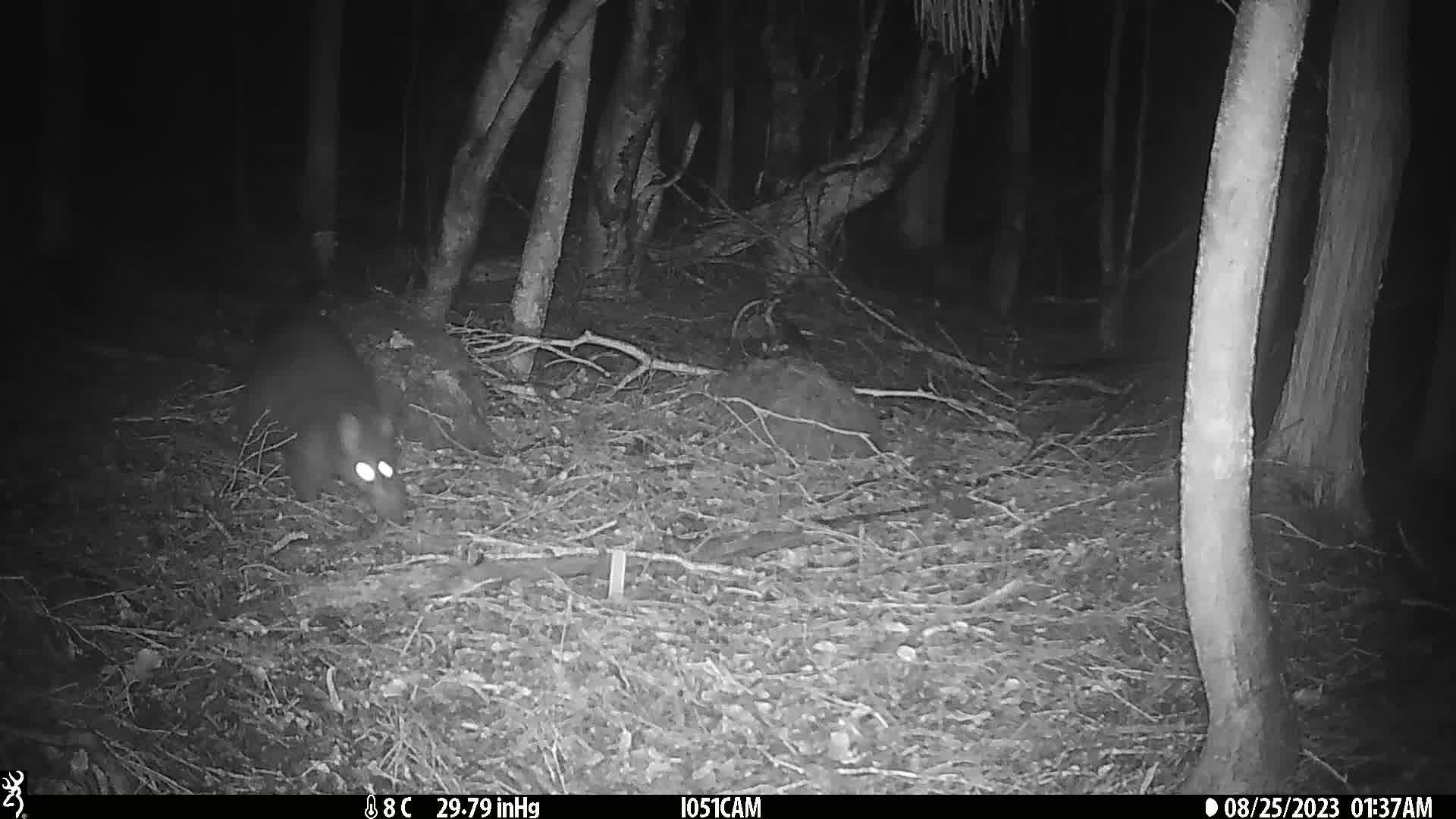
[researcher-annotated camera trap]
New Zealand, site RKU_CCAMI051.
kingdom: Animalia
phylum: Chordata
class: Mammalia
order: Diprotodontia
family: Phalangeridae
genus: Trichosurus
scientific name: Trichosurus vulpecula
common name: common brushtail possum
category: possum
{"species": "possum (common brushtail possum) (Trichosurus vulpecula)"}